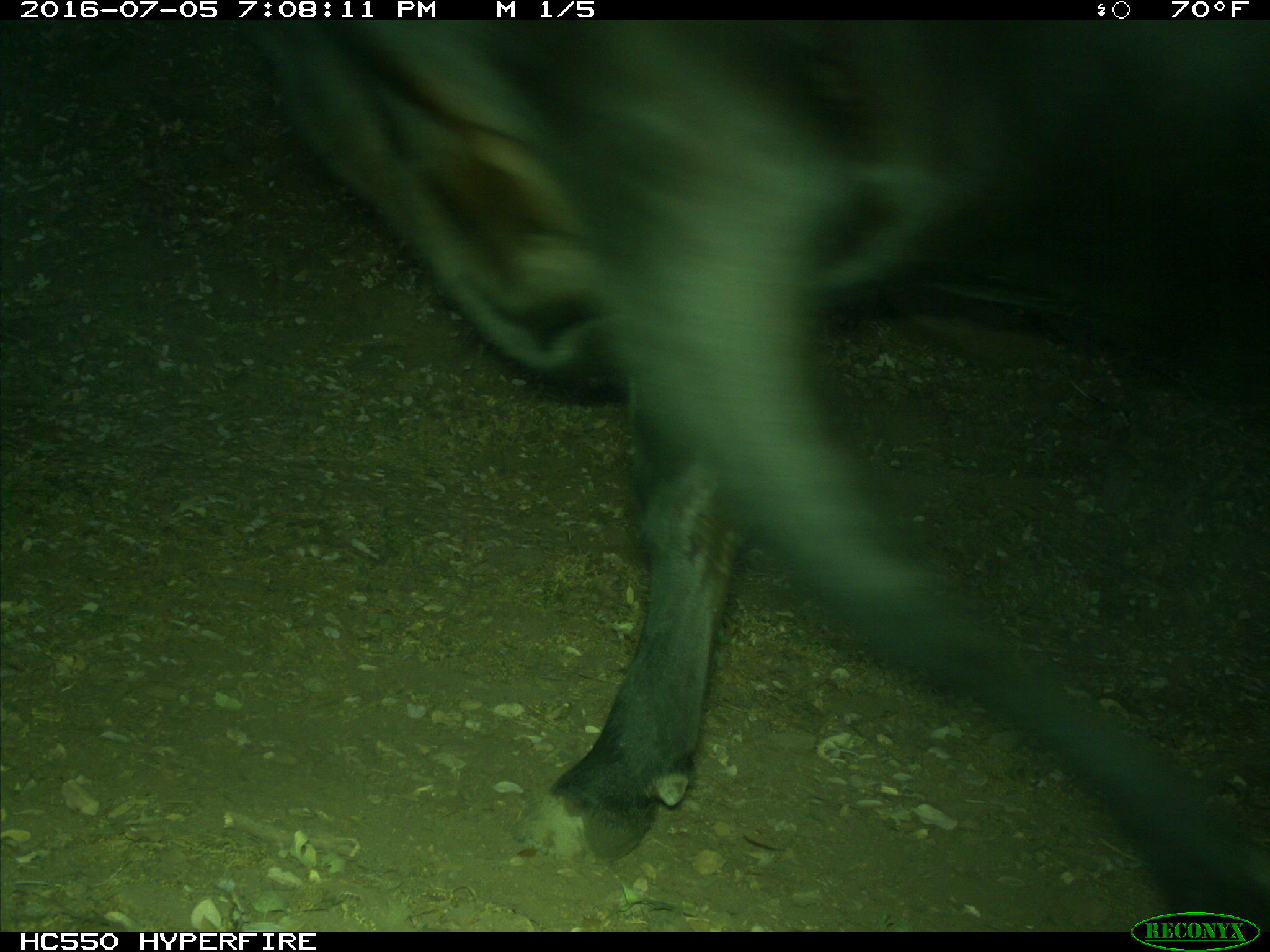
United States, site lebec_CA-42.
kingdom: Animalia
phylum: Chordata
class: Mammalia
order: Artiodactyla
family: Bovidae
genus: Bos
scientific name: Bos taurus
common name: domestic cow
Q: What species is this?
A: Bos taurus (domestic cow).